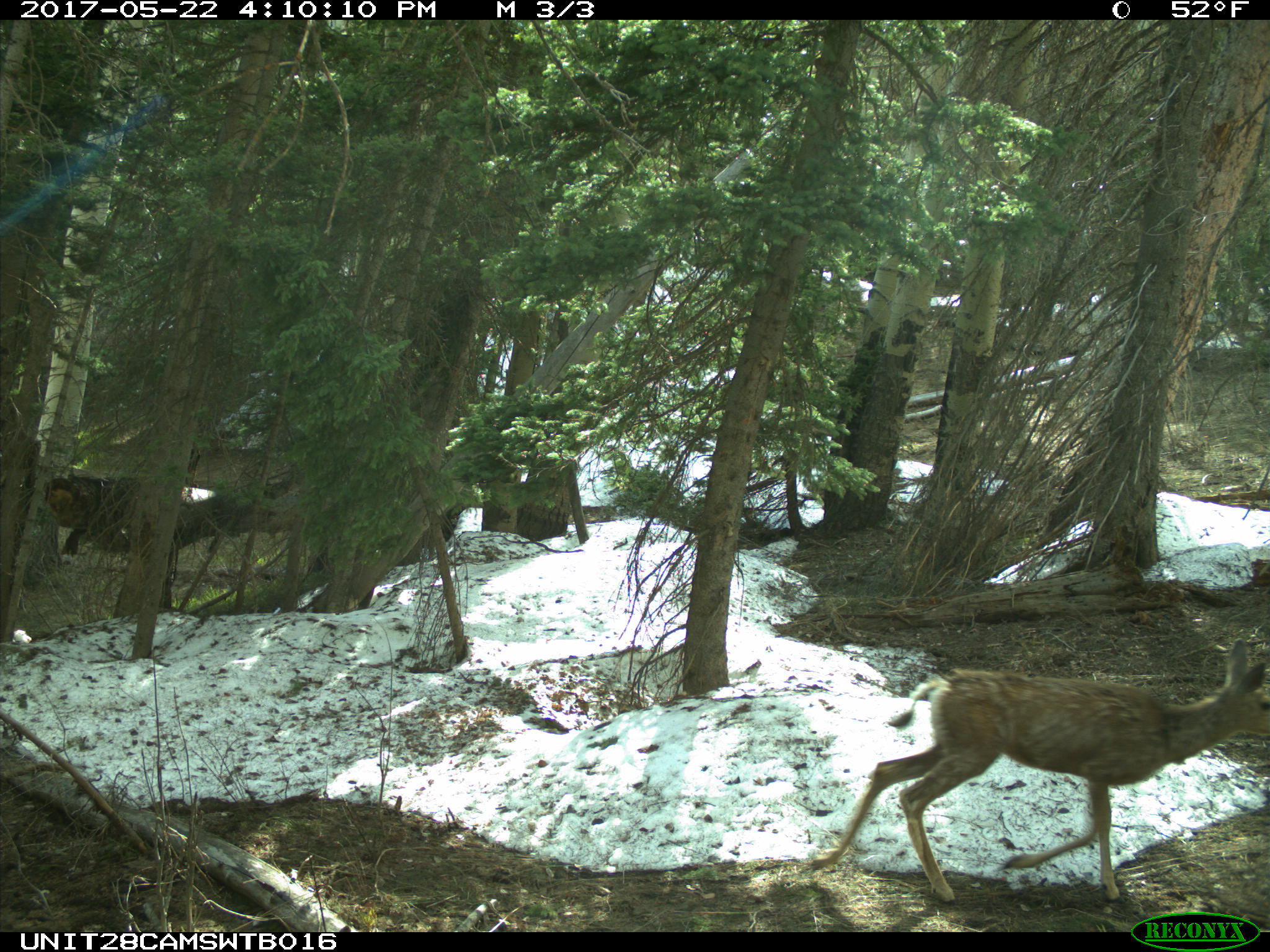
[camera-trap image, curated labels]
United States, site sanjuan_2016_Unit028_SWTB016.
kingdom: Animalia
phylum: Chordata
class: Mammalia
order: Artiodactyla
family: Cervidae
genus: Odocoileus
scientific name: Odocoileus hemionus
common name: mule deer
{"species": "Odocoileus hemionus (mule deer)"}